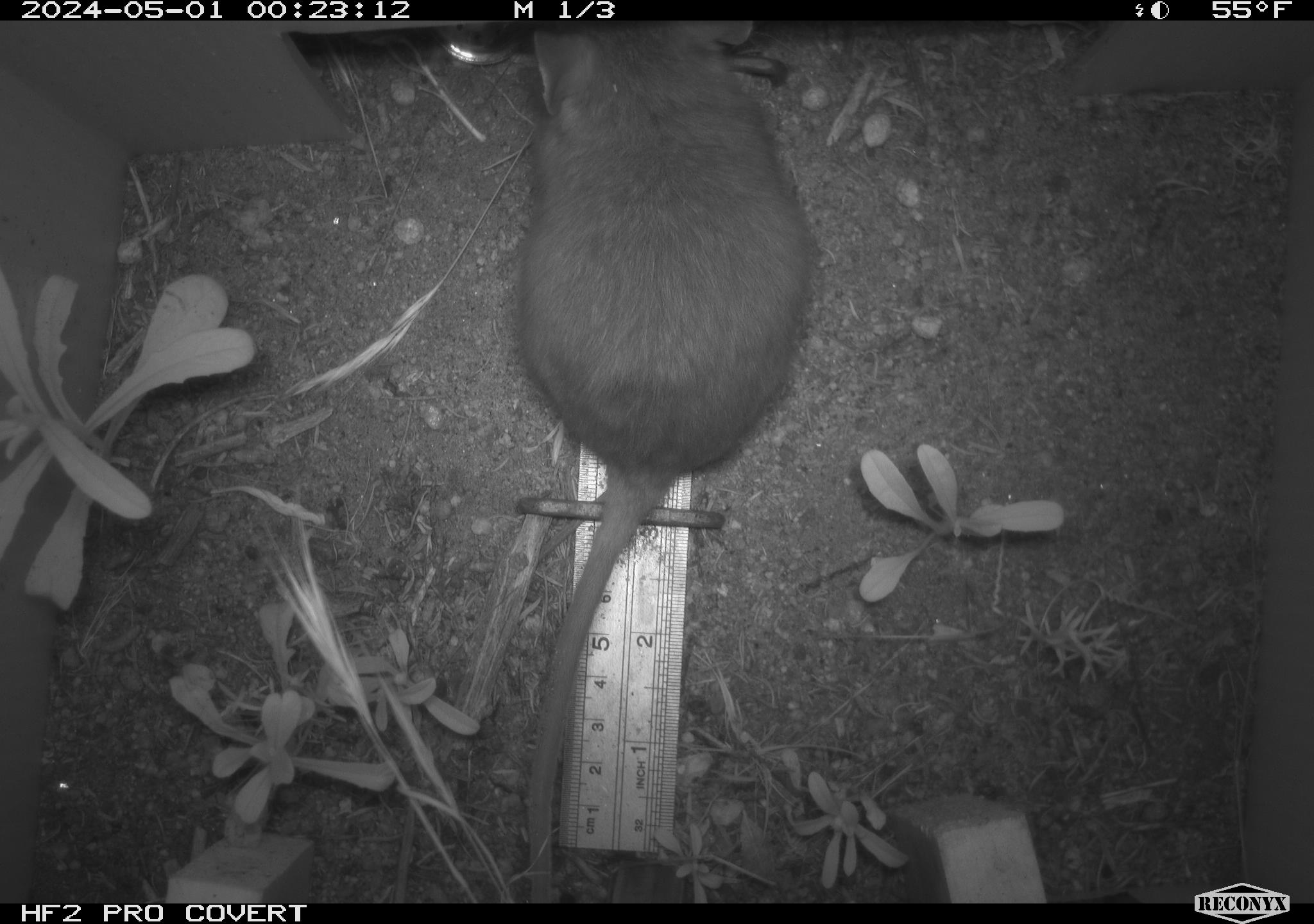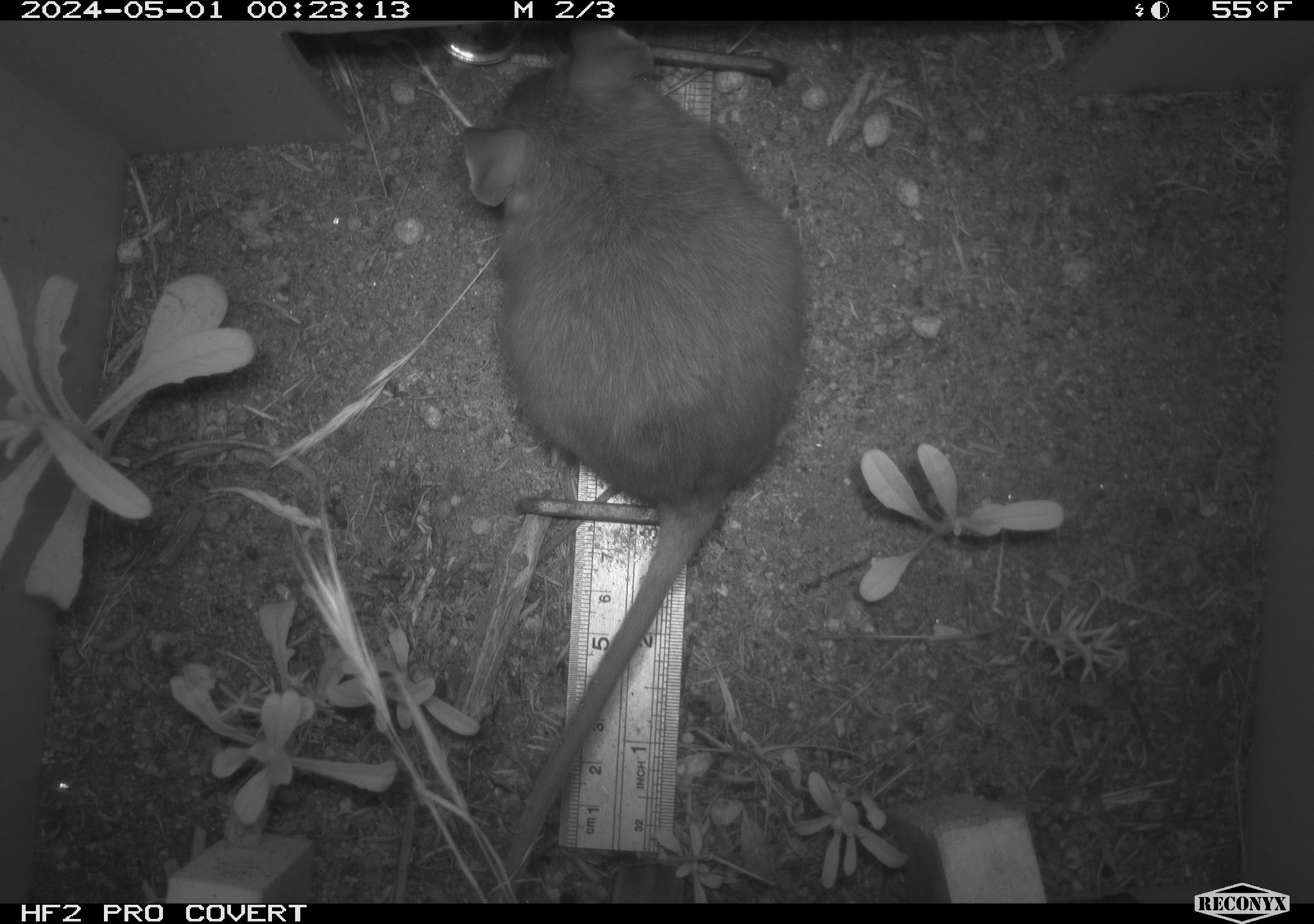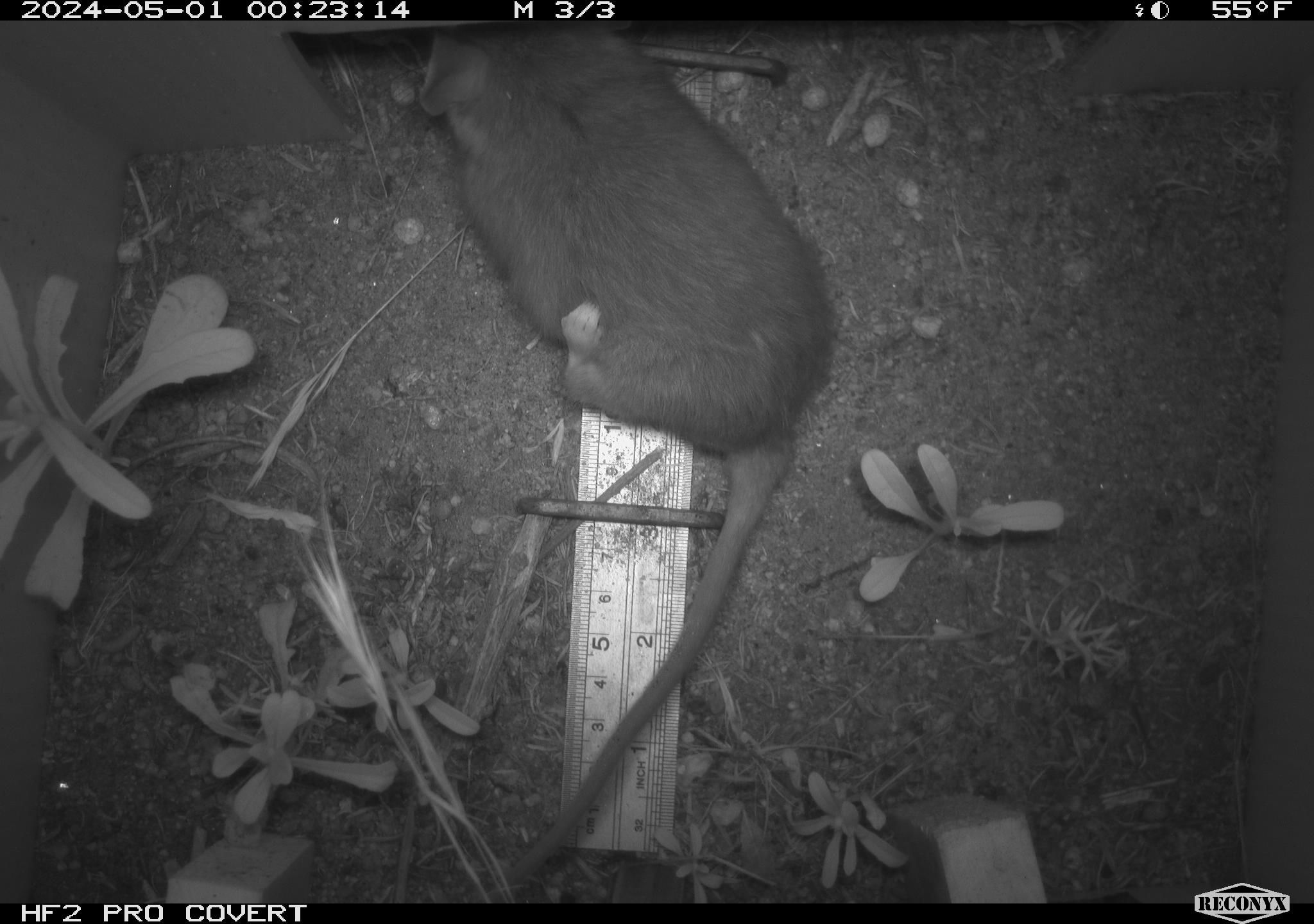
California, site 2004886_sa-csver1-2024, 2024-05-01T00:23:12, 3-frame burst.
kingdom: Animalia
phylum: Chordata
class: Mammalia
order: Rodentia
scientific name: Rodentia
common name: rodent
Rodent (Rodentia).